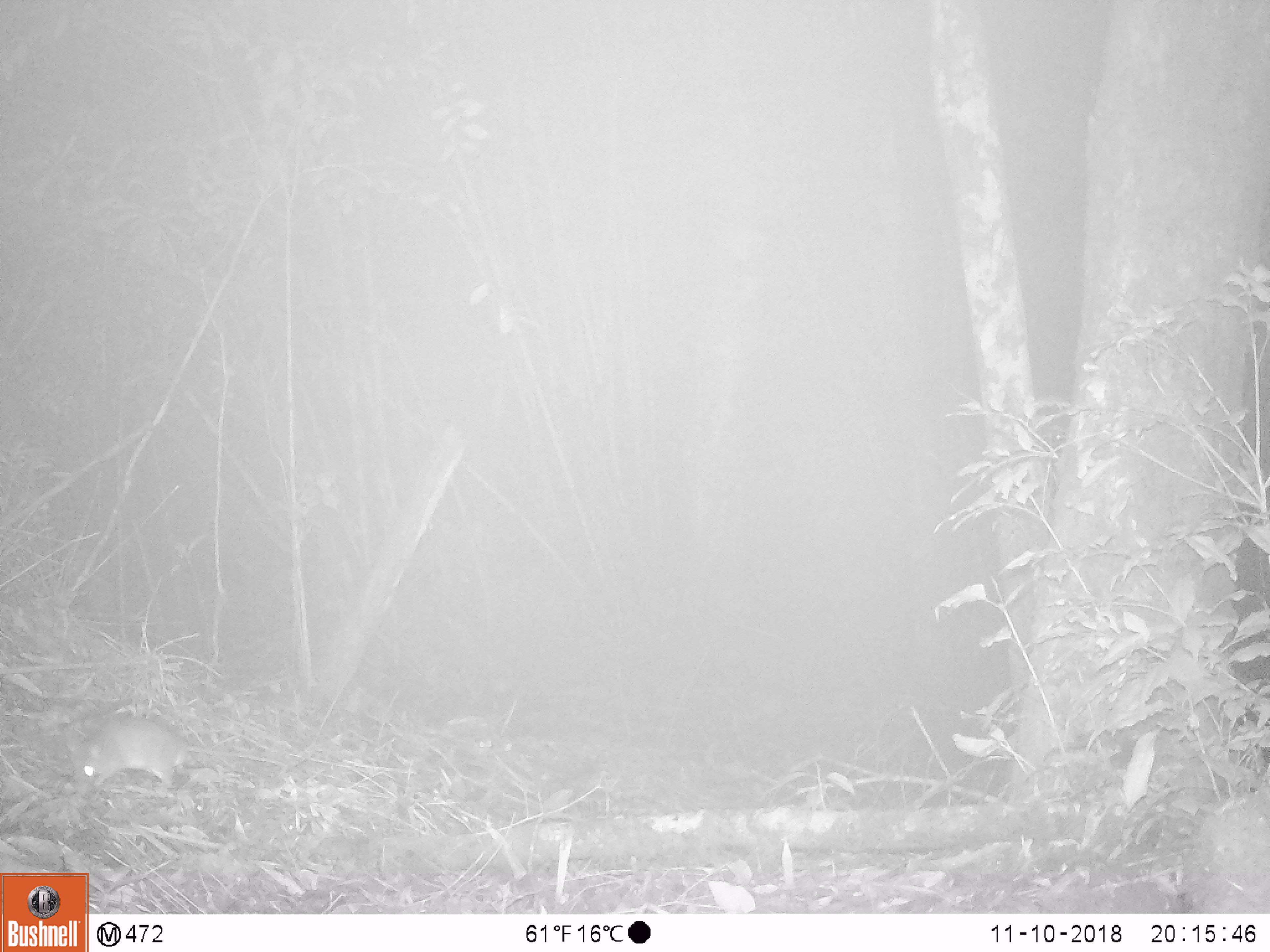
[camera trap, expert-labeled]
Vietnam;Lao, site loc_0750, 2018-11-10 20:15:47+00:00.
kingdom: Animalia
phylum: Chordata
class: Mammalia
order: Rodentia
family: Muridae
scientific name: Muridae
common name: old-world mice and rats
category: unidentified murid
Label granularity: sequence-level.